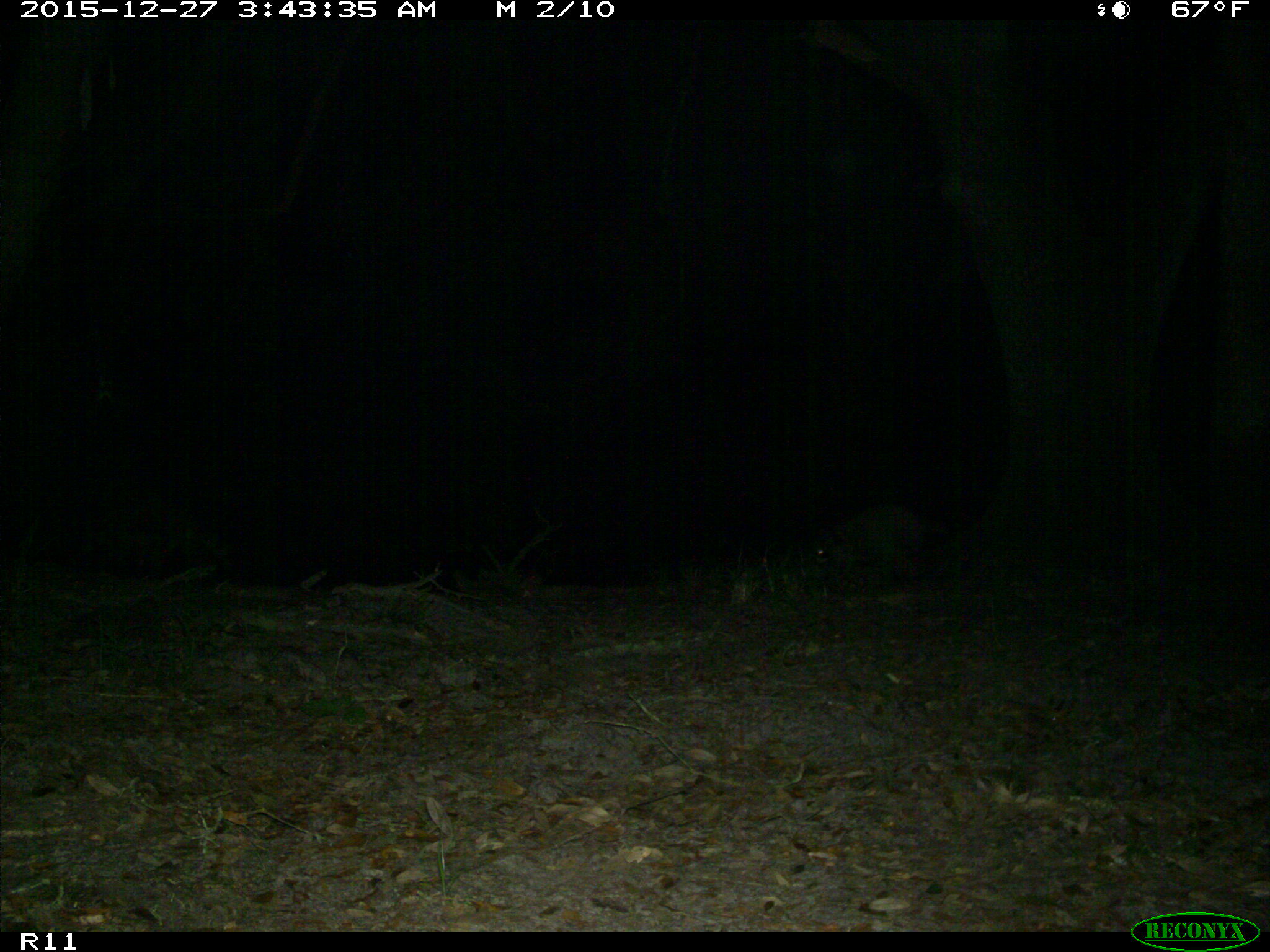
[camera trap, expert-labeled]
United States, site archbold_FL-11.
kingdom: Animalia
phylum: Chordata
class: Mammalia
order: Carnivora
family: Procyonidae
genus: Procyon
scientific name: Procyon lotor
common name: common raccoon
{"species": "Procyon lotor (common raccoon)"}